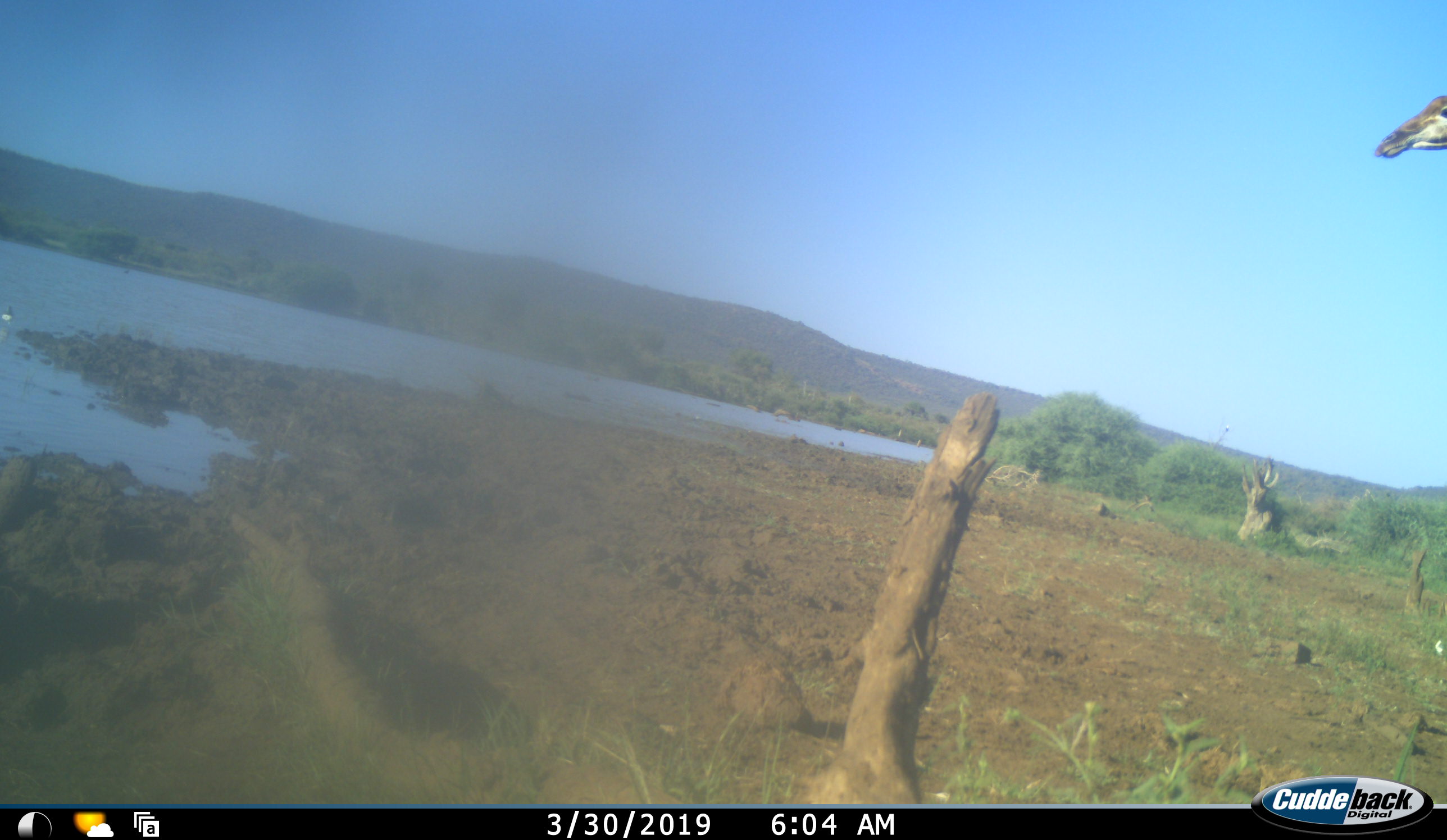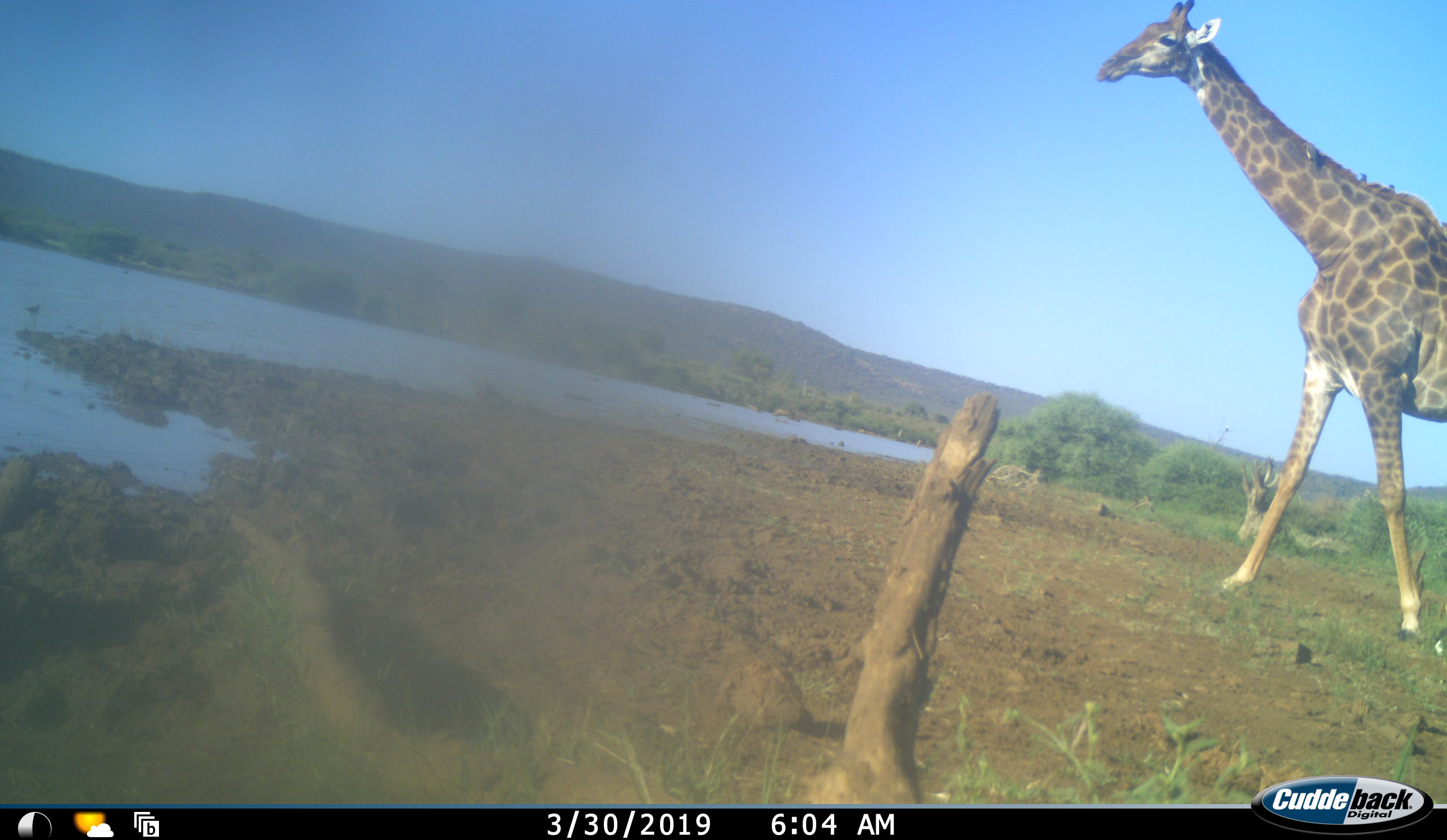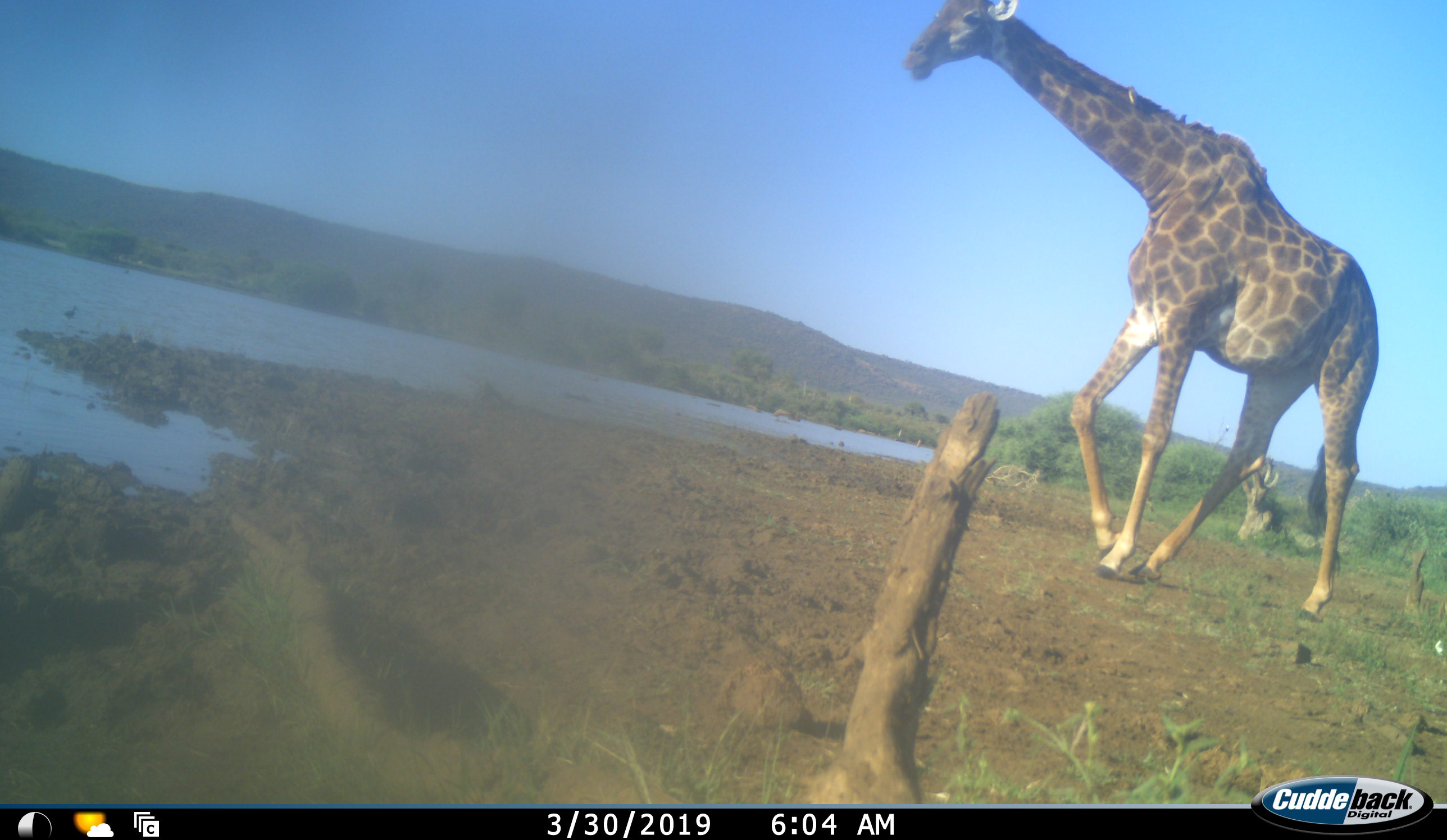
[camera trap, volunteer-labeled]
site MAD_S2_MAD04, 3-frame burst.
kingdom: Animalia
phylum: Chordata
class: Mammalia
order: Artiodactyla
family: Giraffidae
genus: Giraffa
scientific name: Giraffa camelopardalis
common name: giraffe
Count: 1.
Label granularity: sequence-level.